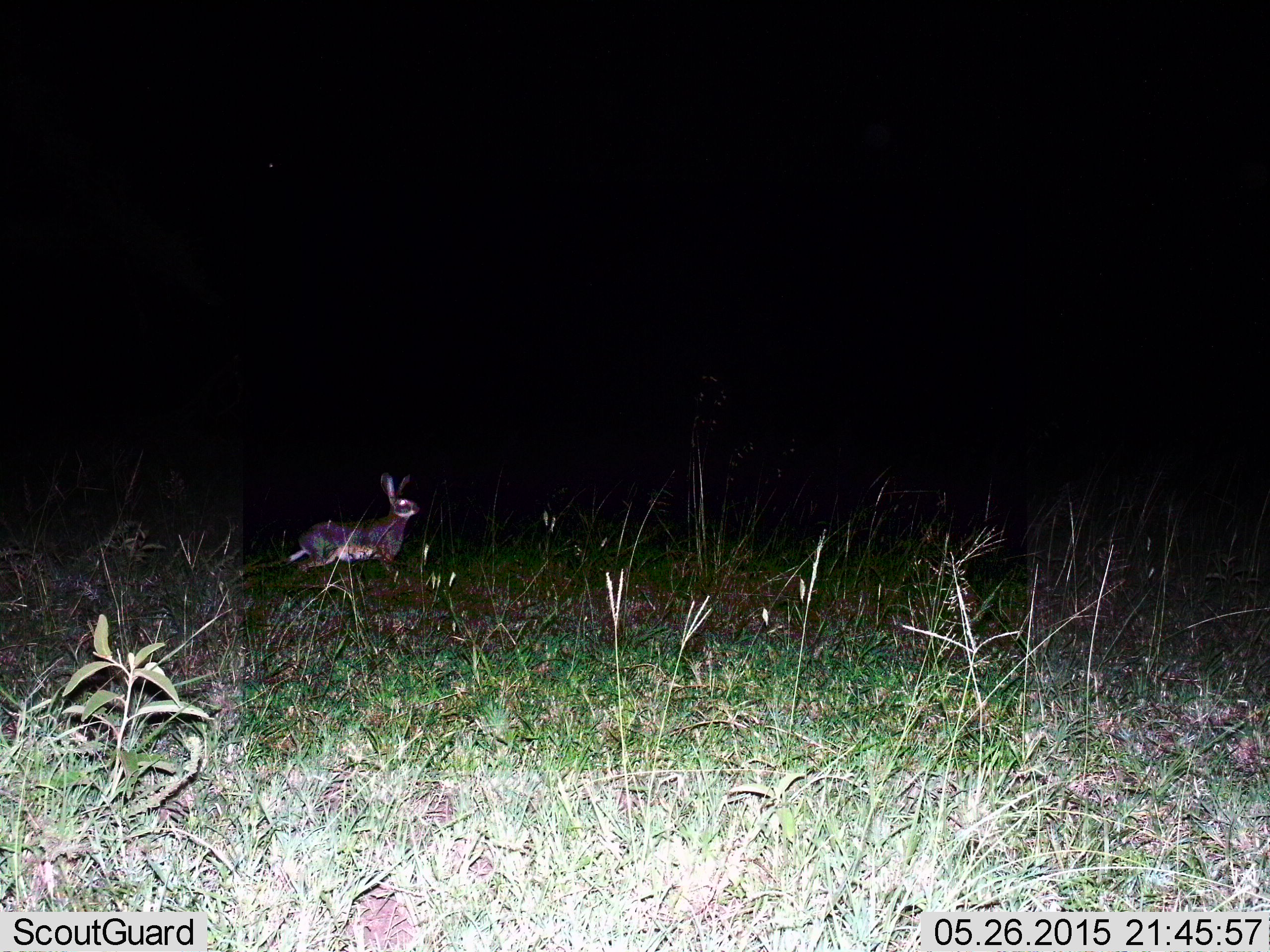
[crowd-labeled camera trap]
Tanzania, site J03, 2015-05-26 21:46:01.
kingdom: Animalia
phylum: Chordata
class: Mammalia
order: Lagomorpha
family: Leporidae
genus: Lepus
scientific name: Lepus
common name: hare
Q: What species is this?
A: Hare (Lepus).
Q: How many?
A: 1.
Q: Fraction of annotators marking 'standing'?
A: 60%.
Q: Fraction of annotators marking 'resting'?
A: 0%.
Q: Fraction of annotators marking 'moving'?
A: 40%.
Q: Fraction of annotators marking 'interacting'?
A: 0%.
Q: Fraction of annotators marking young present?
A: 0%.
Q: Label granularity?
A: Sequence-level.